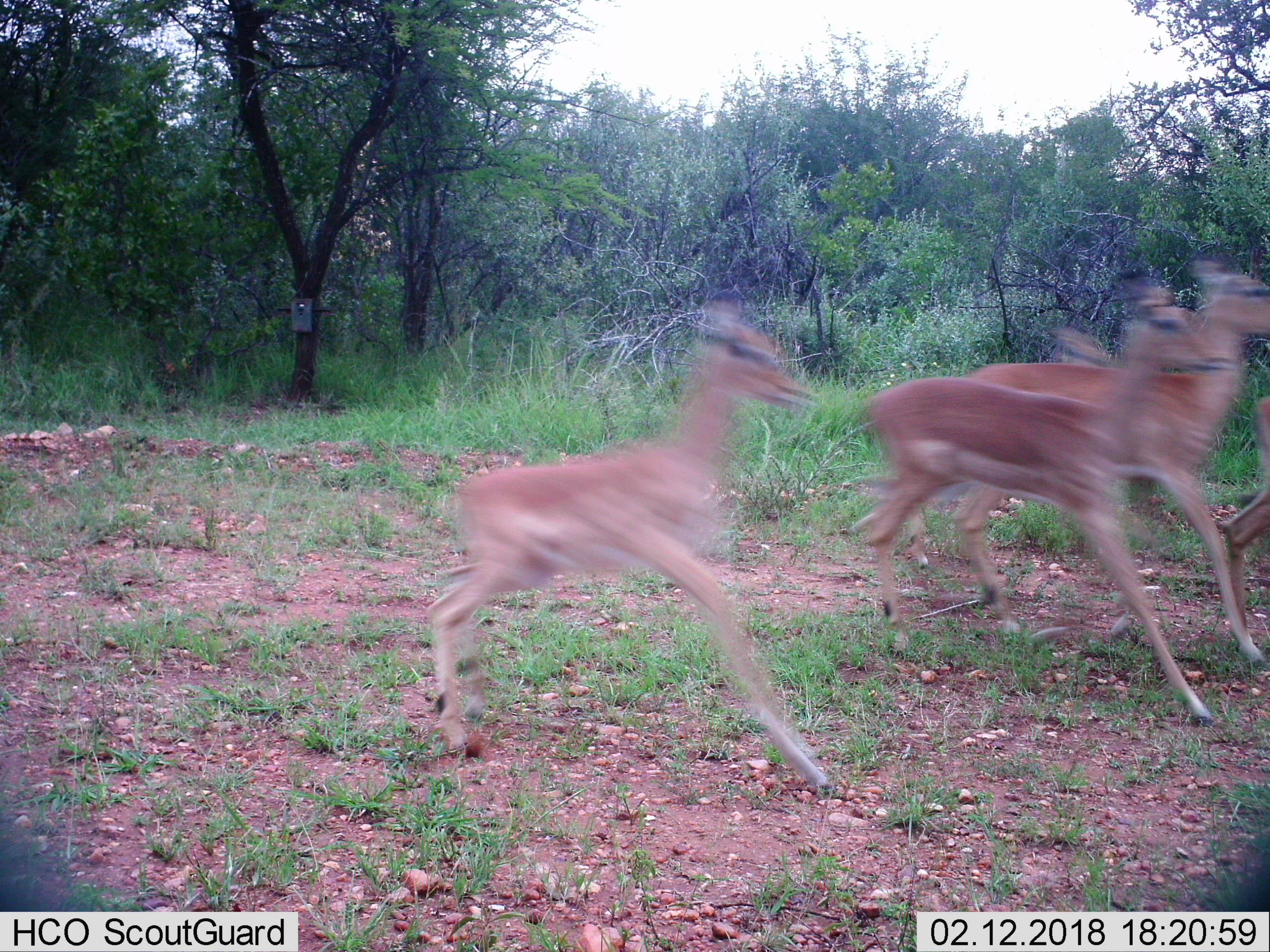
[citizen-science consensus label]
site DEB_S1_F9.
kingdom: Animalia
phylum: Chordata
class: Mammalia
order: Artiodactyla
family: Bovidae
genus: Aepyceros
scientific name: Aepyceros melampus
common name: impala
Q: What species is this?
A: Impala (Aepyceros melampus).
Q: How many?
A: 4.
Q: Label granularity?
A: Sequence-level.